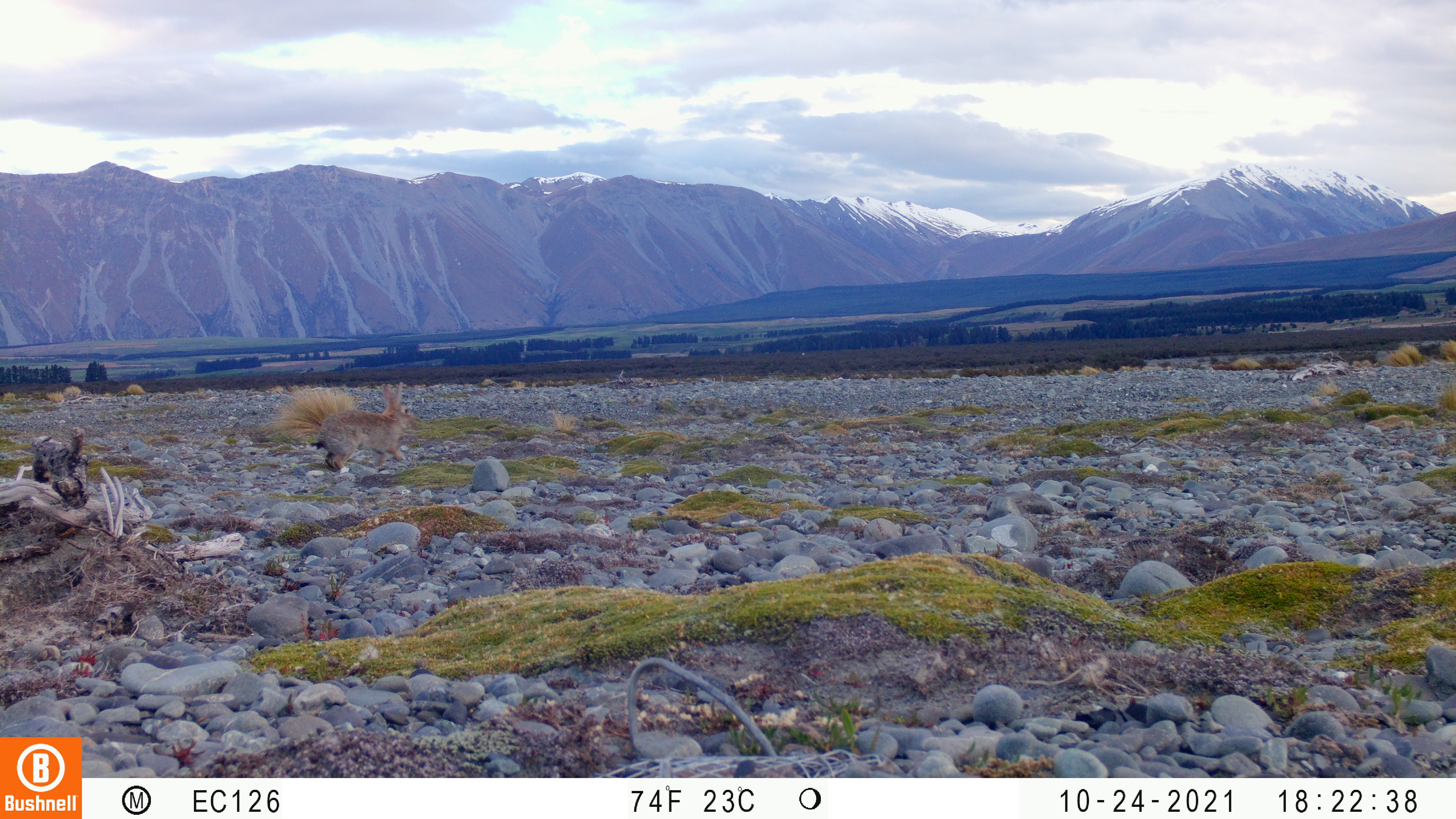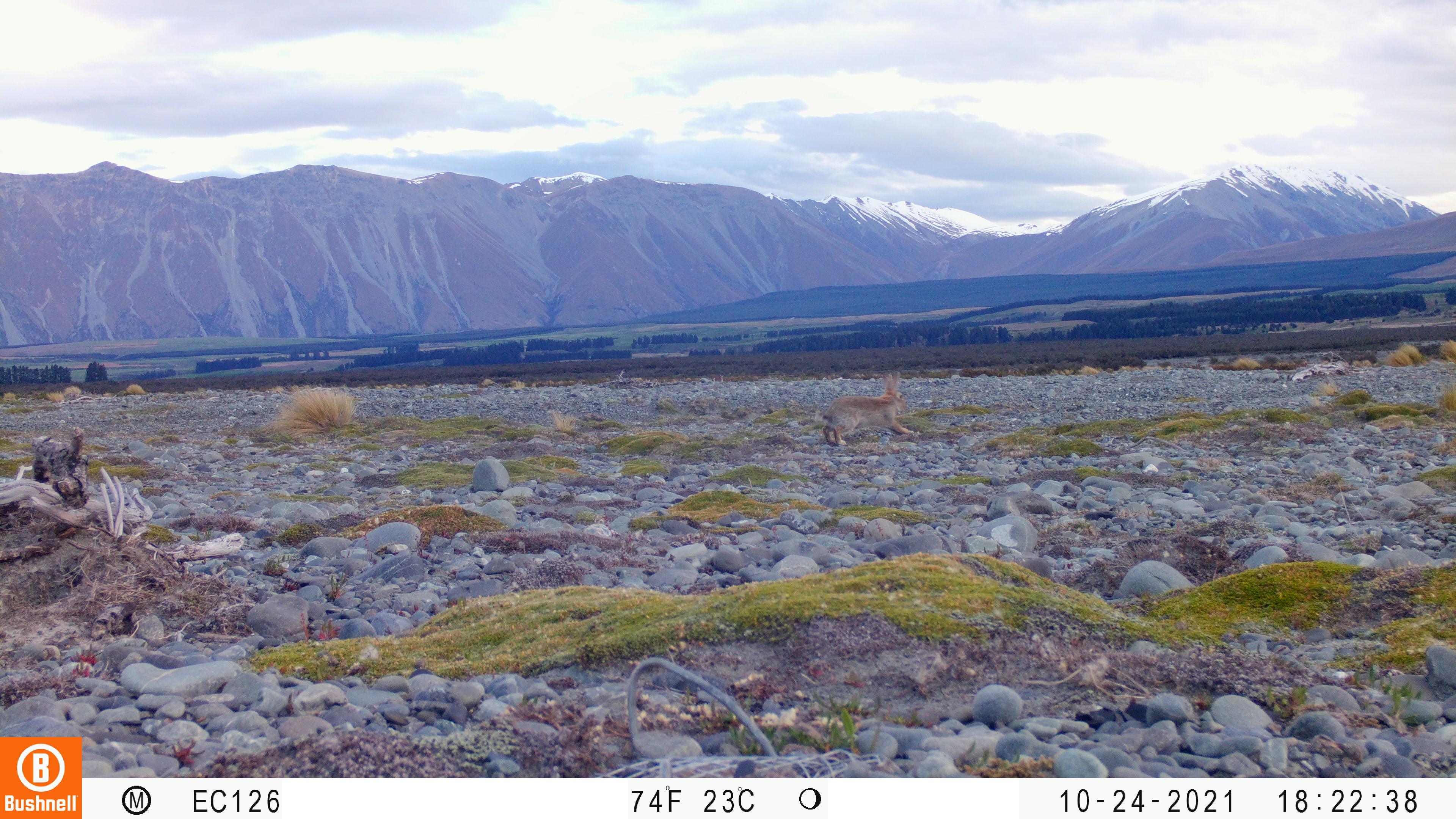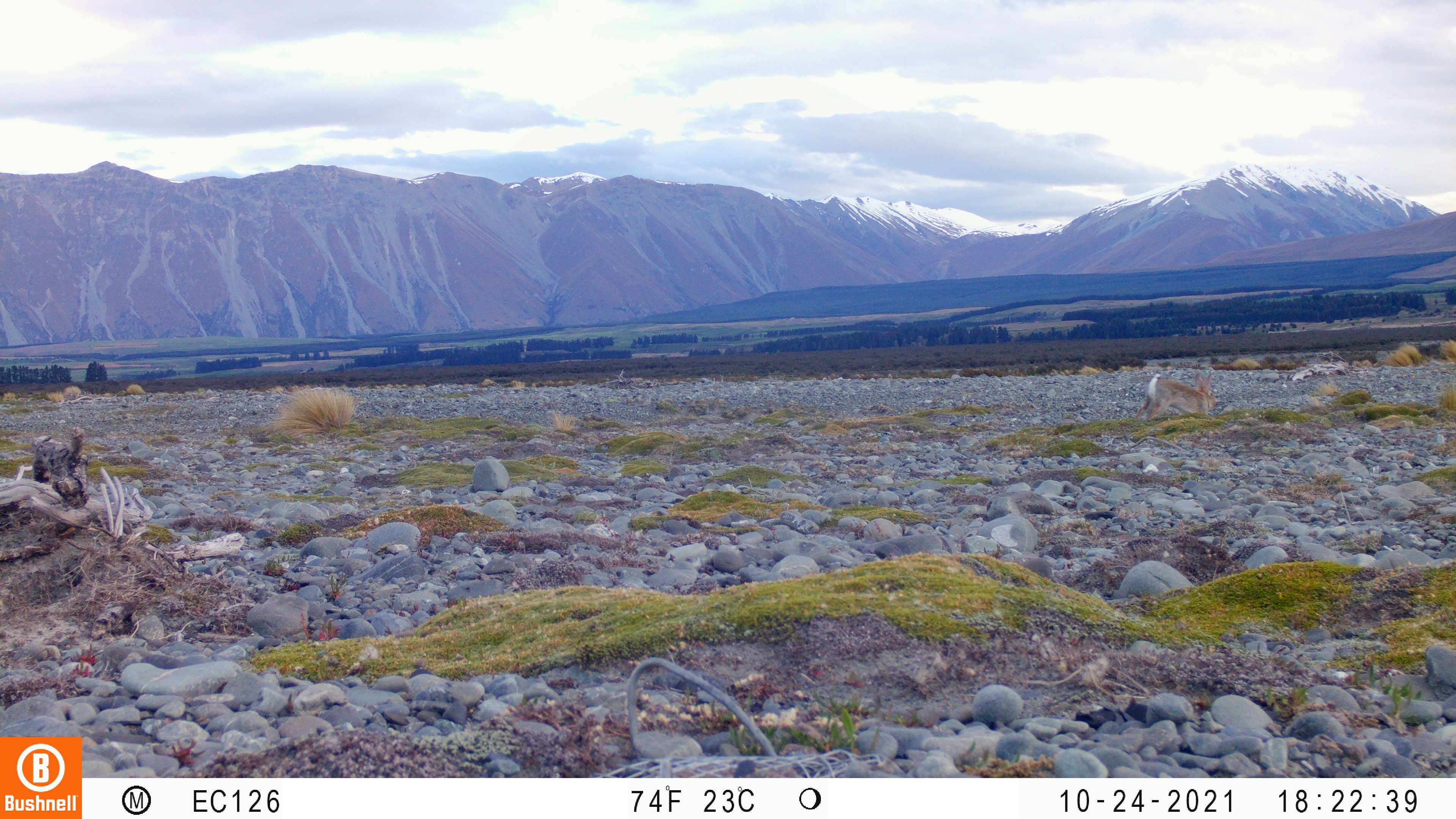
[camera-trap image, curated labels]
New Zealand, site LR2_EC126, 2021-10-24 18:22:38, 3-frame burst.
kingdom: Animalia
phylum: Chordata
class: Mammalia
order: Lagomorpha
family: Leporidae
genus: Oryctolagus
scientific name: Oryctolagus cuniculus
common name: european rabbit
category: rabbit